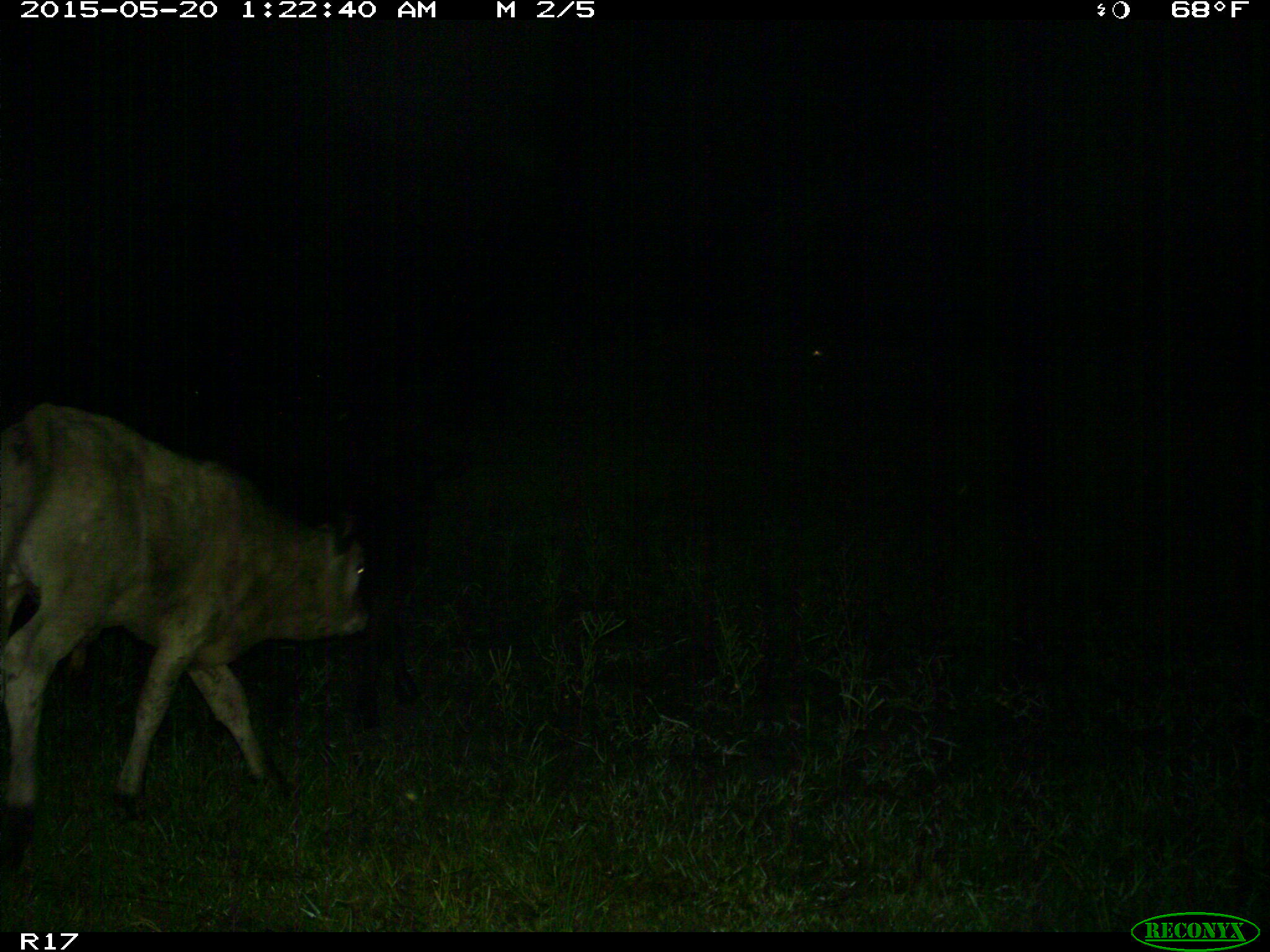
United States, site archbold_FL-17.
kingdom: Animalia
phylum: Chordata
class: Mammalia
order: Artiodactyla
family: Bovidae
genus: Bos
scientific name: Bos taurus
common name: domestic cow